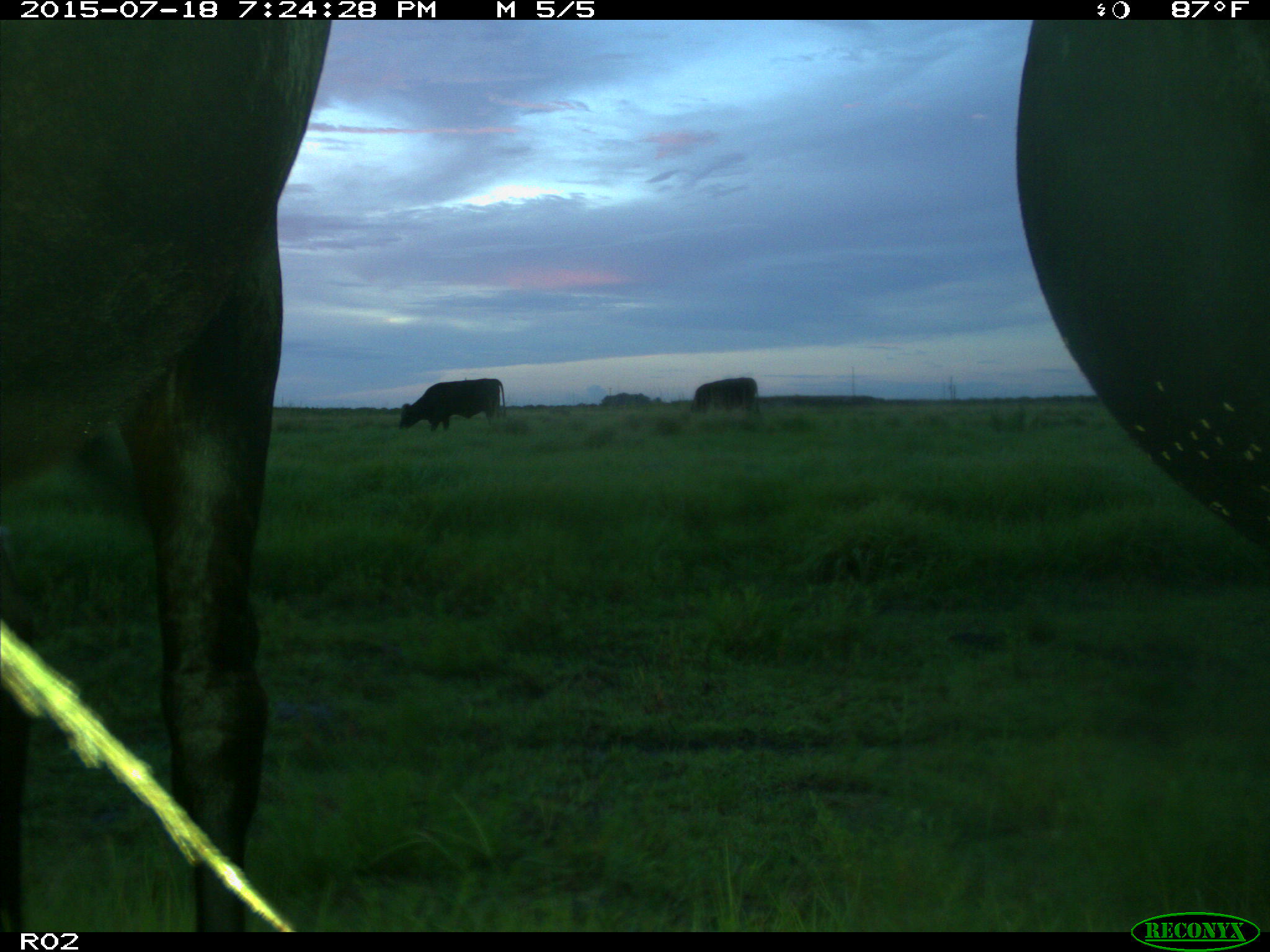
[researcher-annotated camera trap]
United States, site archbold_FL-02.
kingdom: Animalia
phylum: Chordata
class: Mammalia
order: Artiodactyla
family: Bovidae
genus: Bos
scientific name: Bos taurus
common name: domestic cow